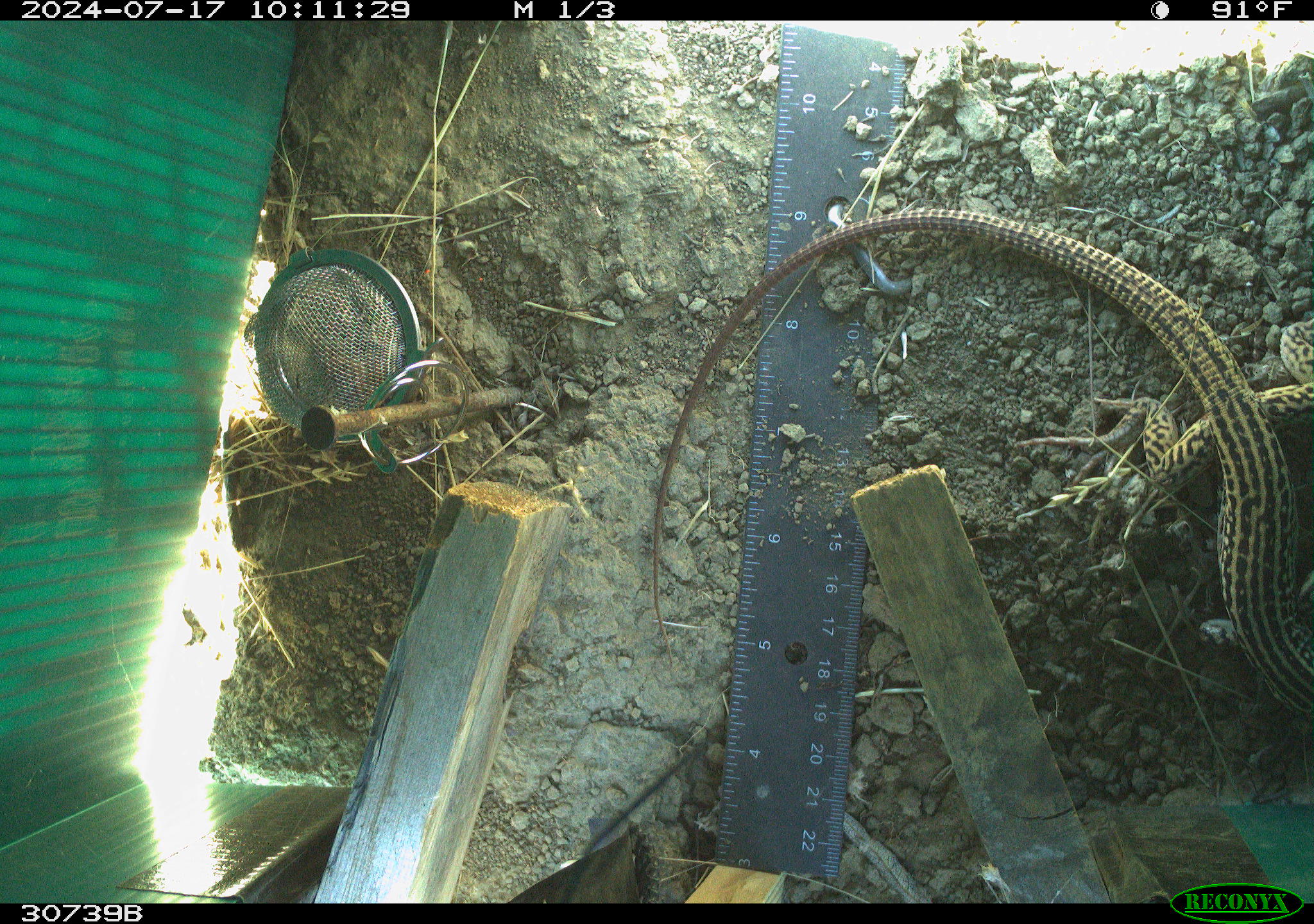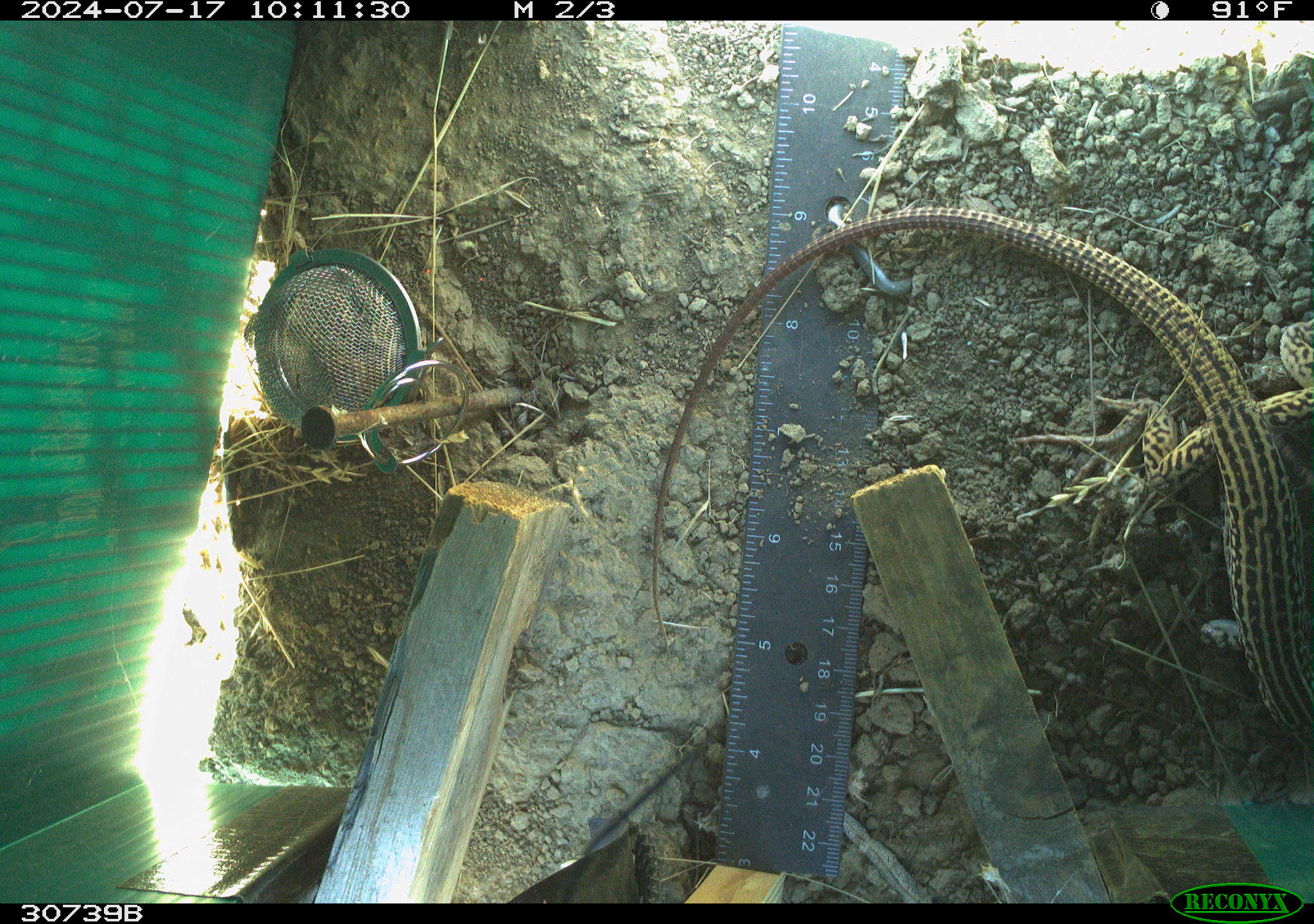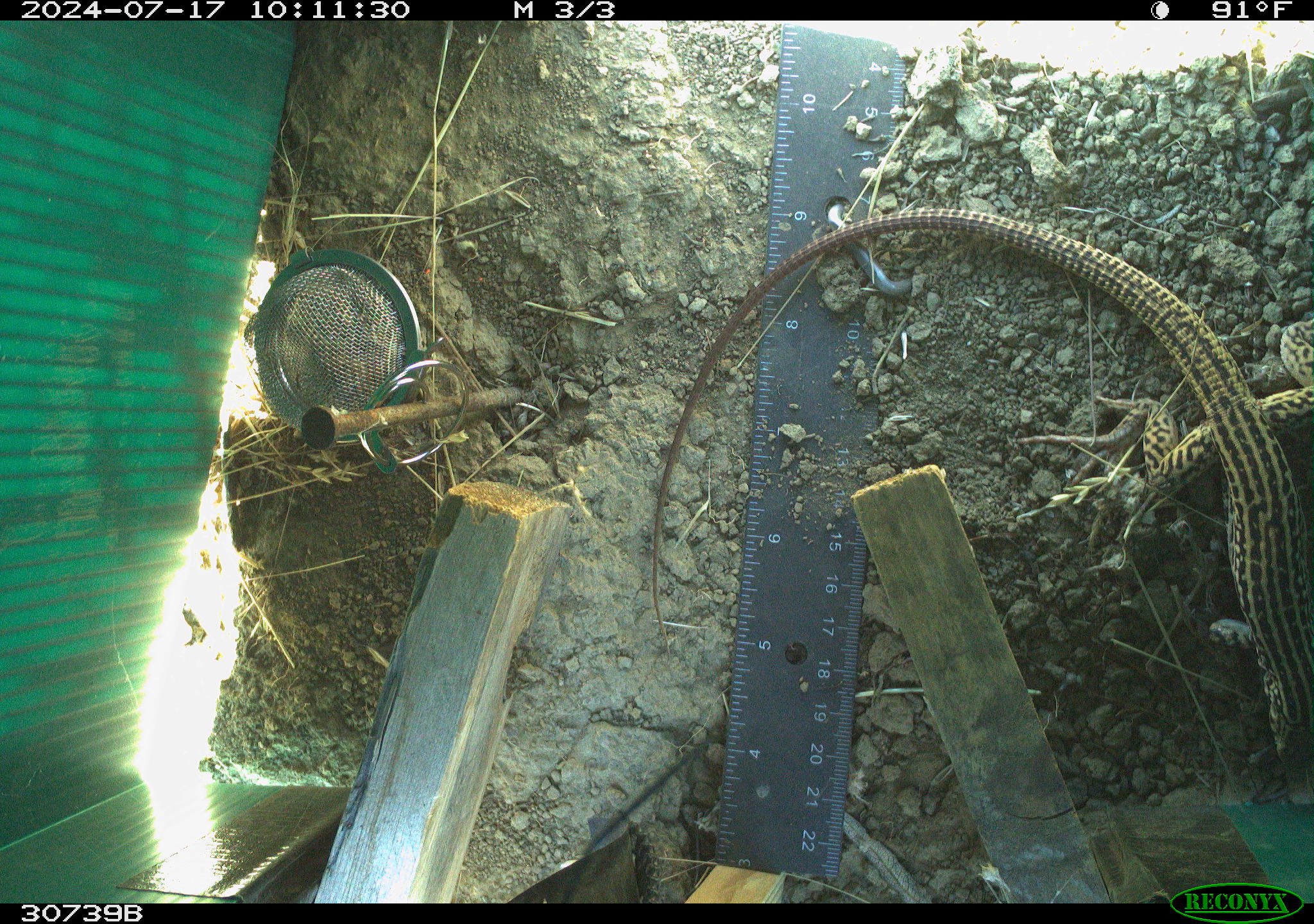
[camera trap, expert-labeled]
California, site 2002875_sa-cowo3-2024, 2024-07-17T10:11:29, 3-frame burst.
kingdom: Animalia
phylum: Chordata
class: Reptilia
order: Squamata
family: Teiidae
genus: Aspidoscelis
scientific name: Aspidoscelis tigris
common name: western whiptail